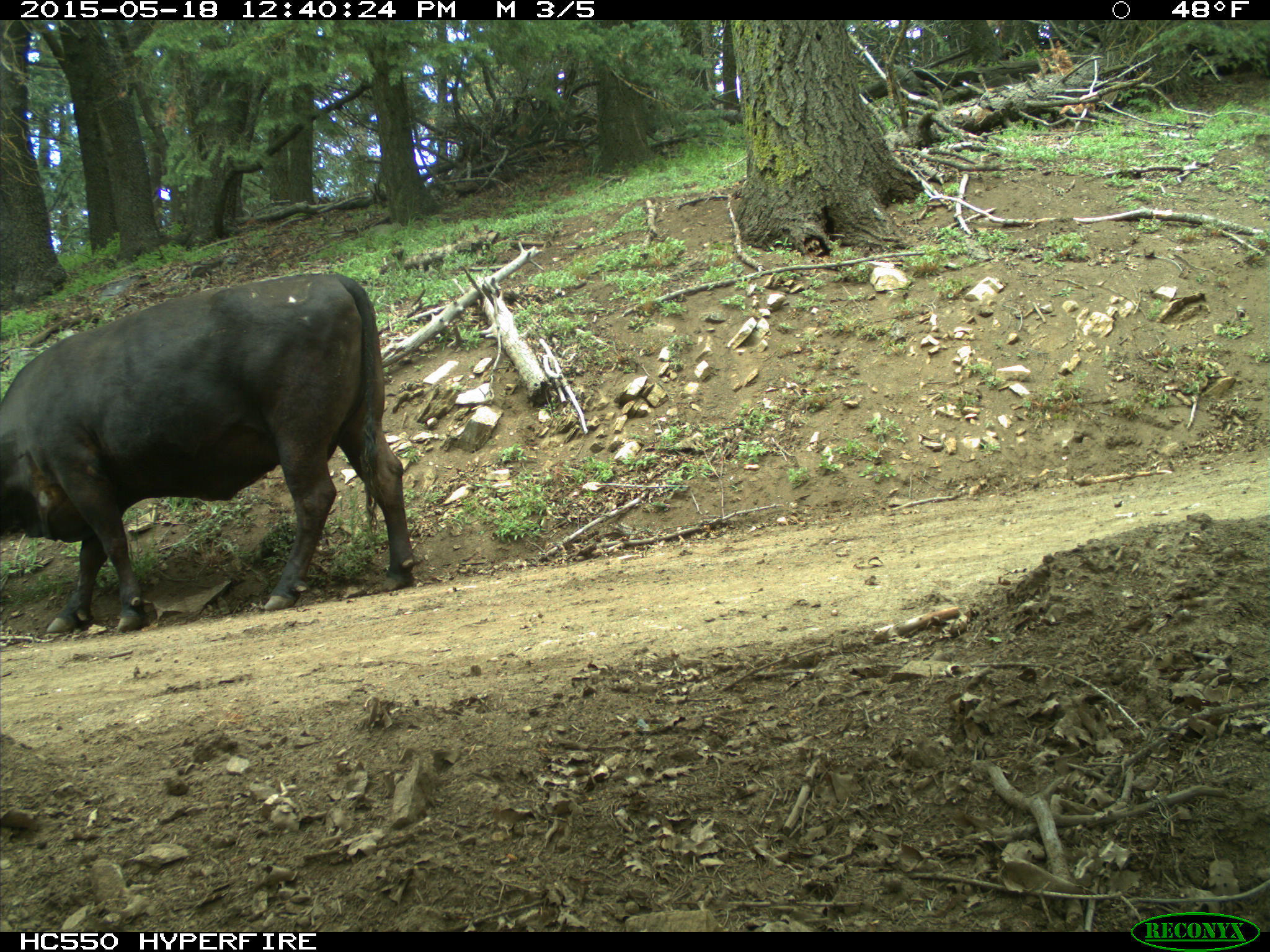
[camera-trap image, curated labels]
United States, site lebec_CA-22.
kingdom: Animalia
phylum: Chordata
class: Mammalia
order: Artiodactyla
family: Bovidae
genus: Bos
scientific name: Bos taurus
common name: domestic cow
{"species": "Bos taurus (domestic cow)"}